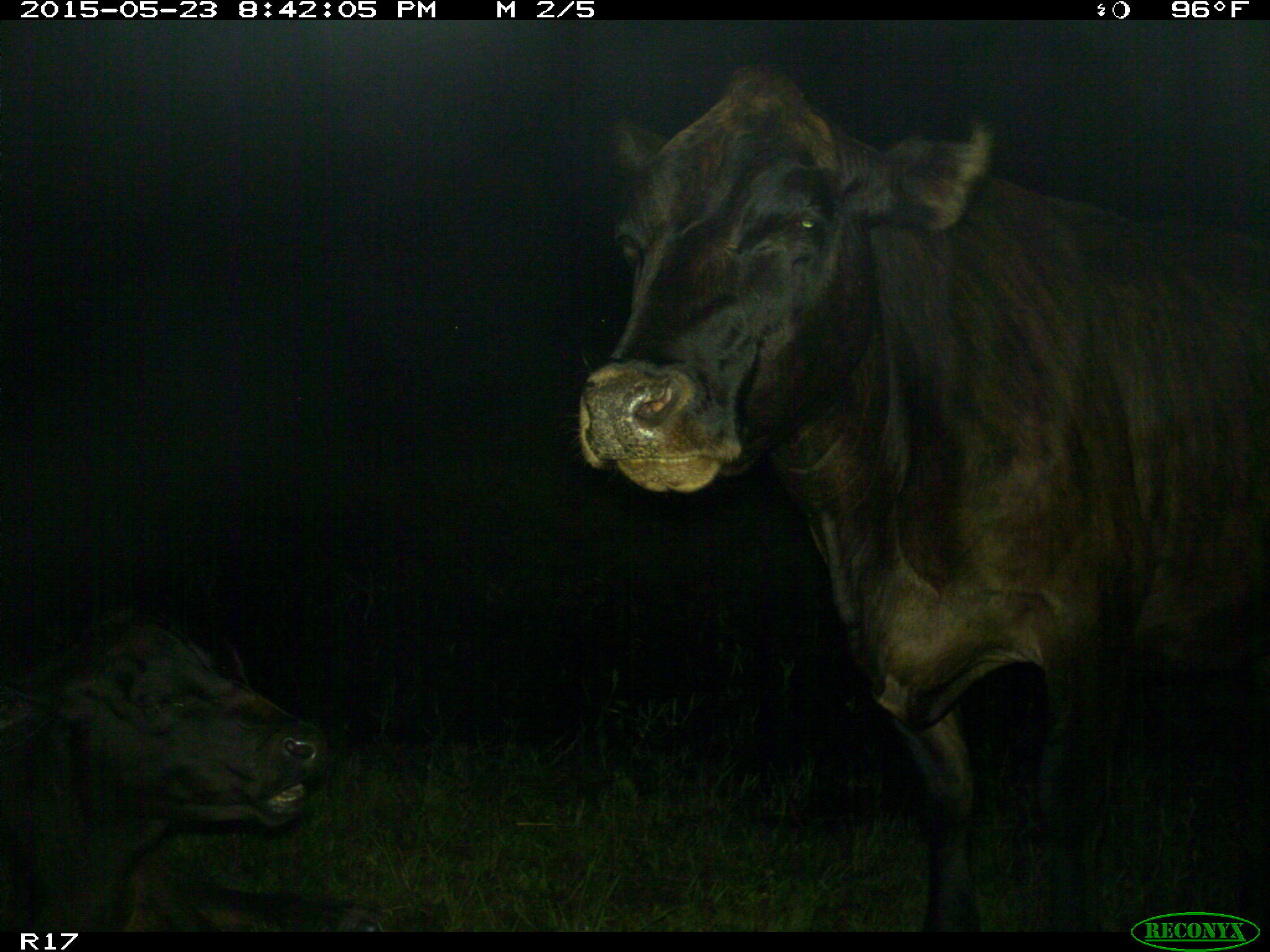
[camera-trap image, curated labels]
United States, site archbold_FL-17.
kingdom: Animalia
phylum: Chordata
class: Mammalia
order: Artiodactyla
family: Bovidae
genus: Bos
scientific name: Bos taurus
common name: domestic cow